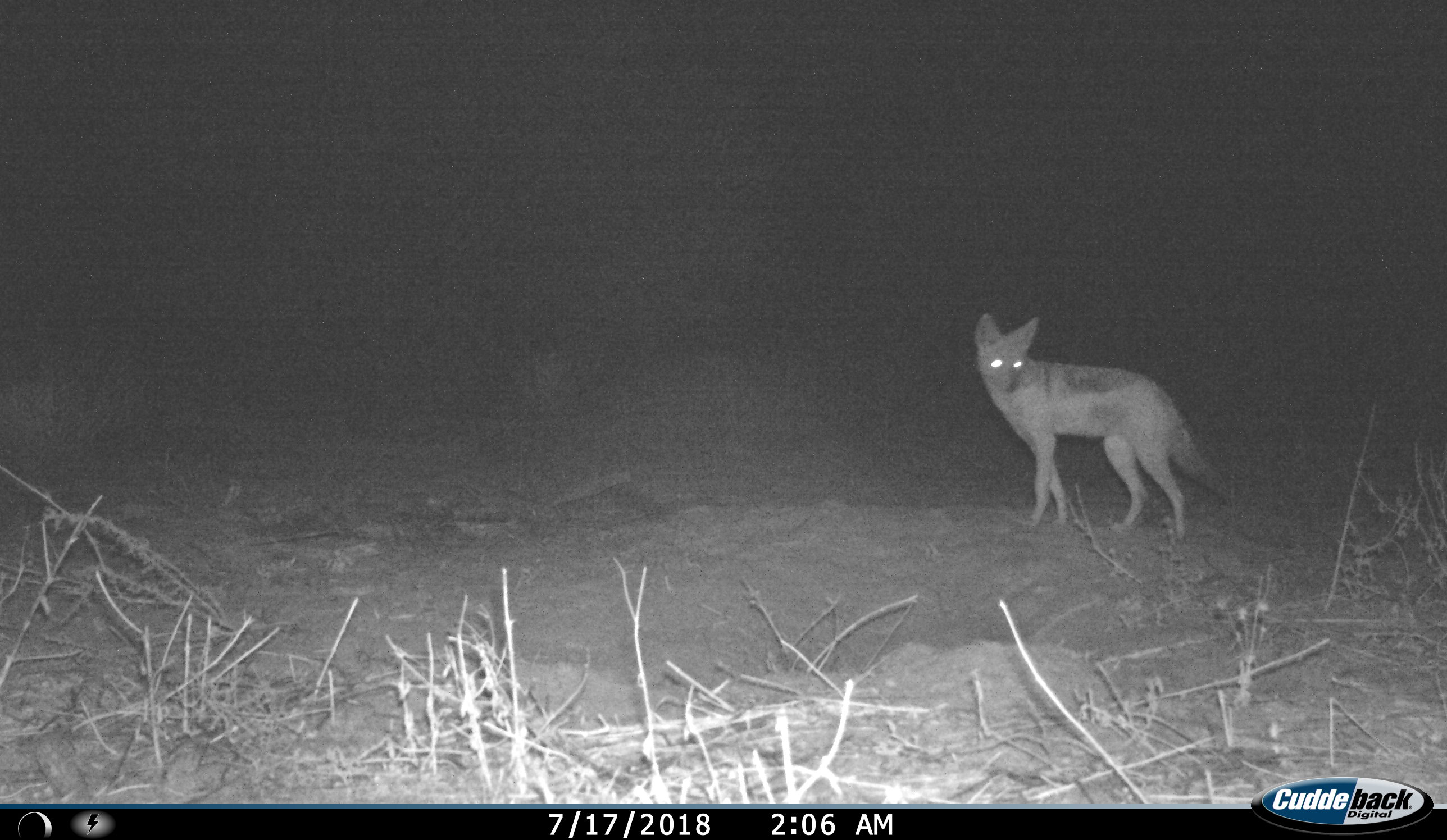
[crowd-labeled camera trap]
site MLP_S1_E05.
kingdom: Animalia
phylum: Chordata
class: Mammalia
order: Carnivora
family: Canidae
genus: Lupulella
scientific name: Lupulella mesomelas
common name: black-backed jackal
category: jackalblackbacked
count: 1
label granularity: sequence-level